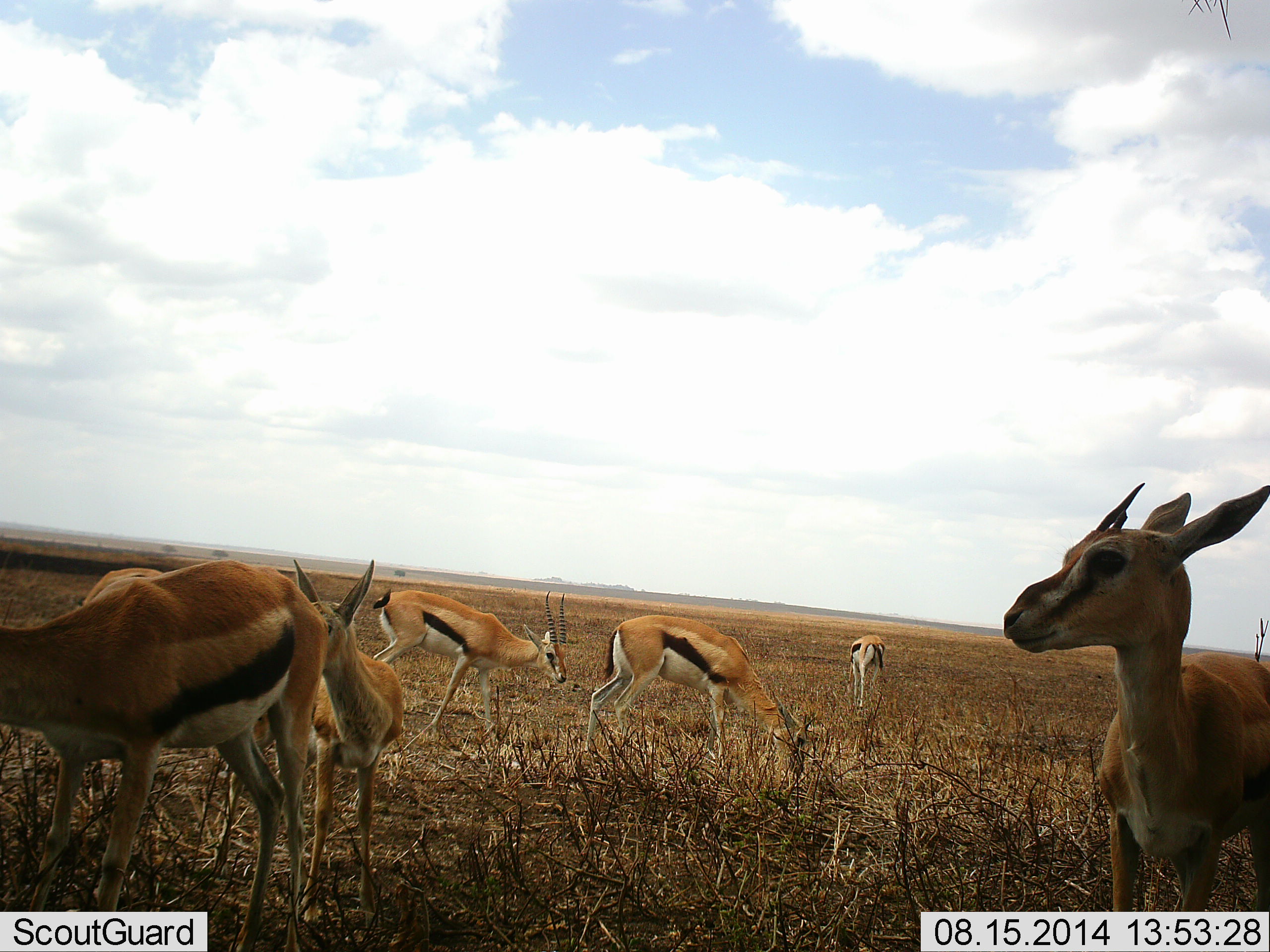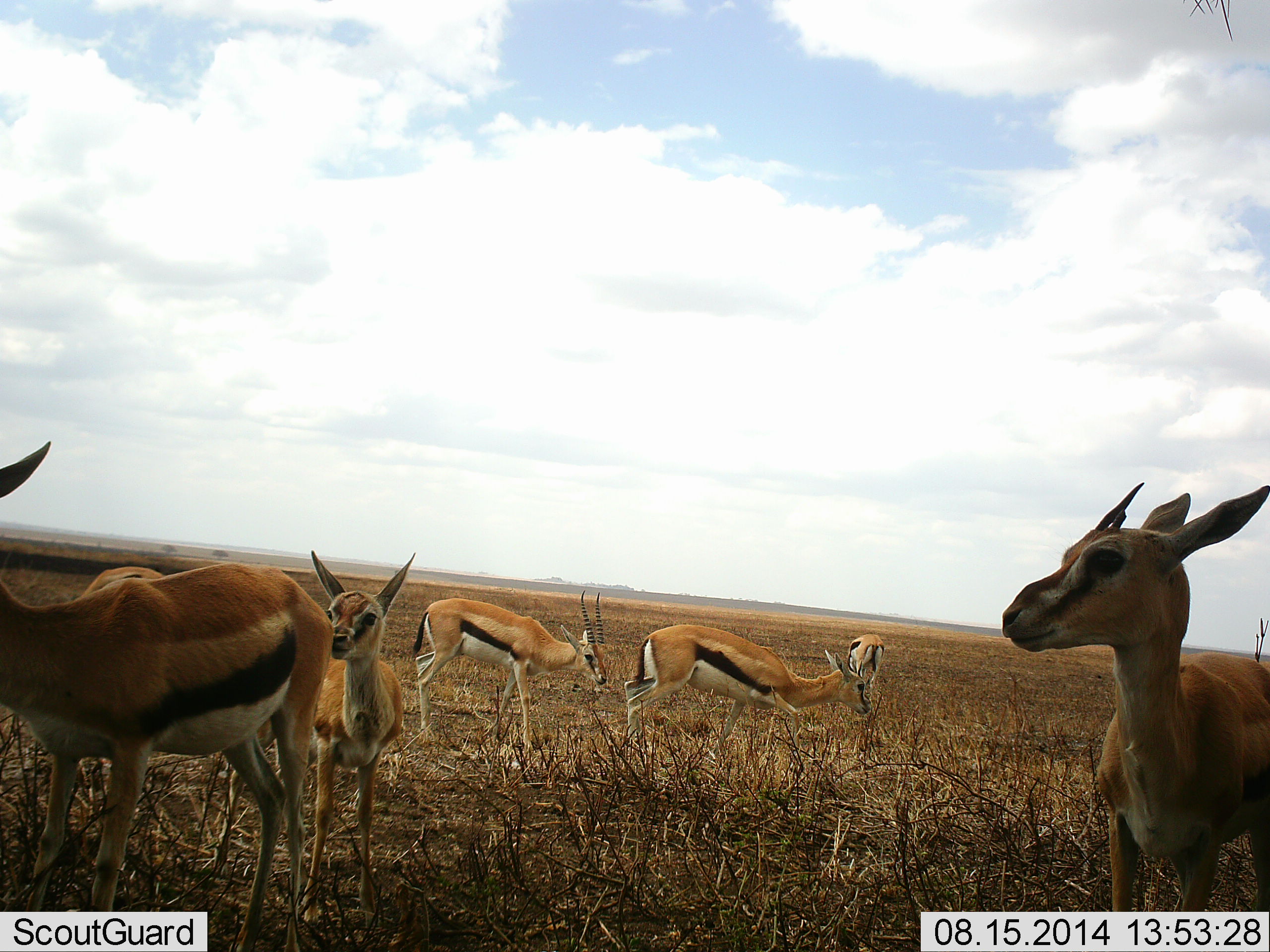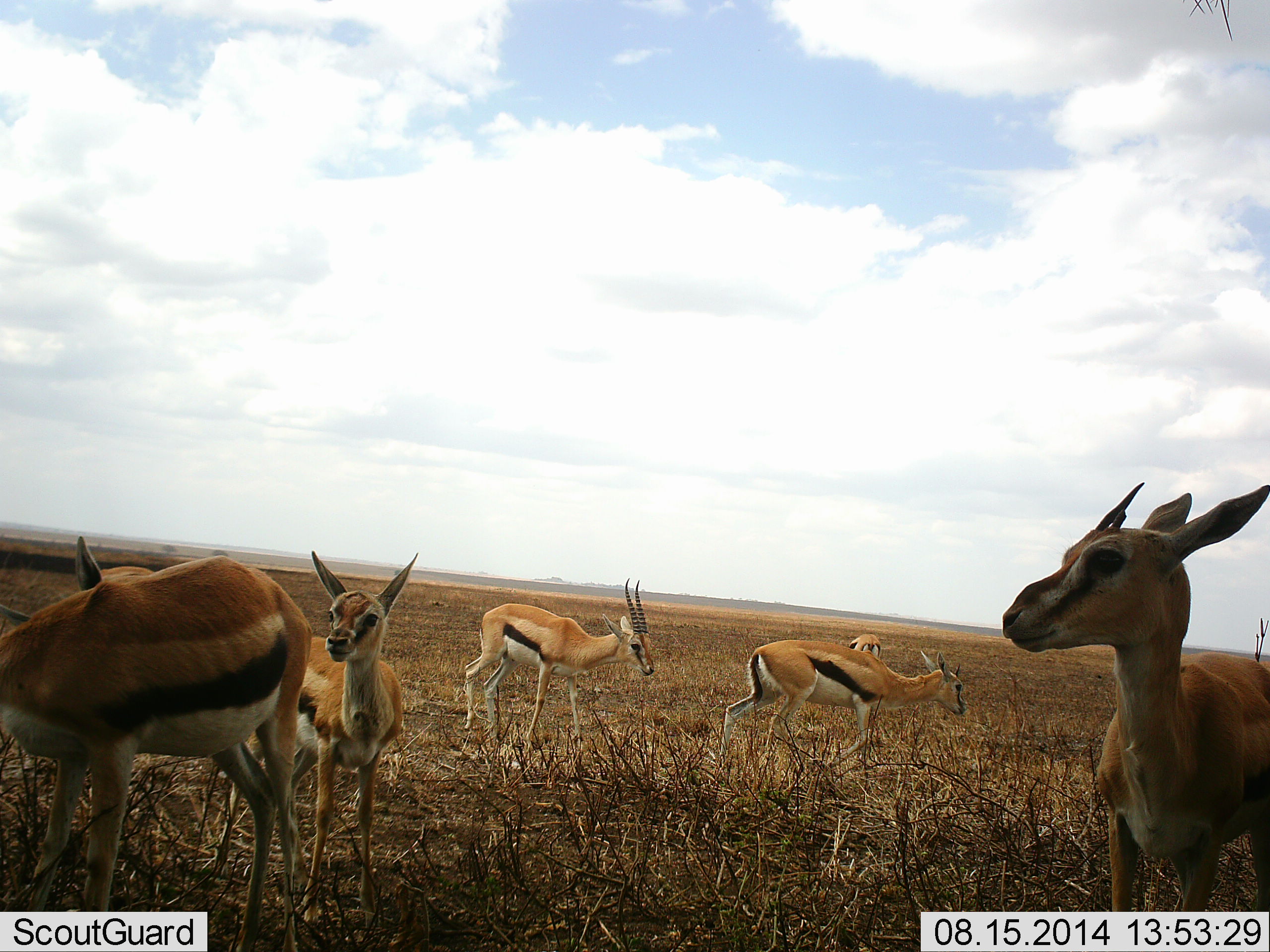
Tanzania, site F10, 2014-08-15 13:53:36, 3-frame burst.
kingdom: Animalia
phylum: Chordata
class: Mammalia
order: Artiodactyla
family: Bovidae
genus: Eudorcas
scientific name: Eudorcas thomsonii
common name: thomson's gazelle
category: gazellethomsons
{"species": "gazellethomsons (thomson's gazelle) (Eudorcas thomsonii)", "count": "7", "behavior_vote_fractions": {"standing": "90%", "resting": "20%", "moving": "50%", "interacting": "10%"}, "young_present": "30%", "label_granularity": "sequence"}